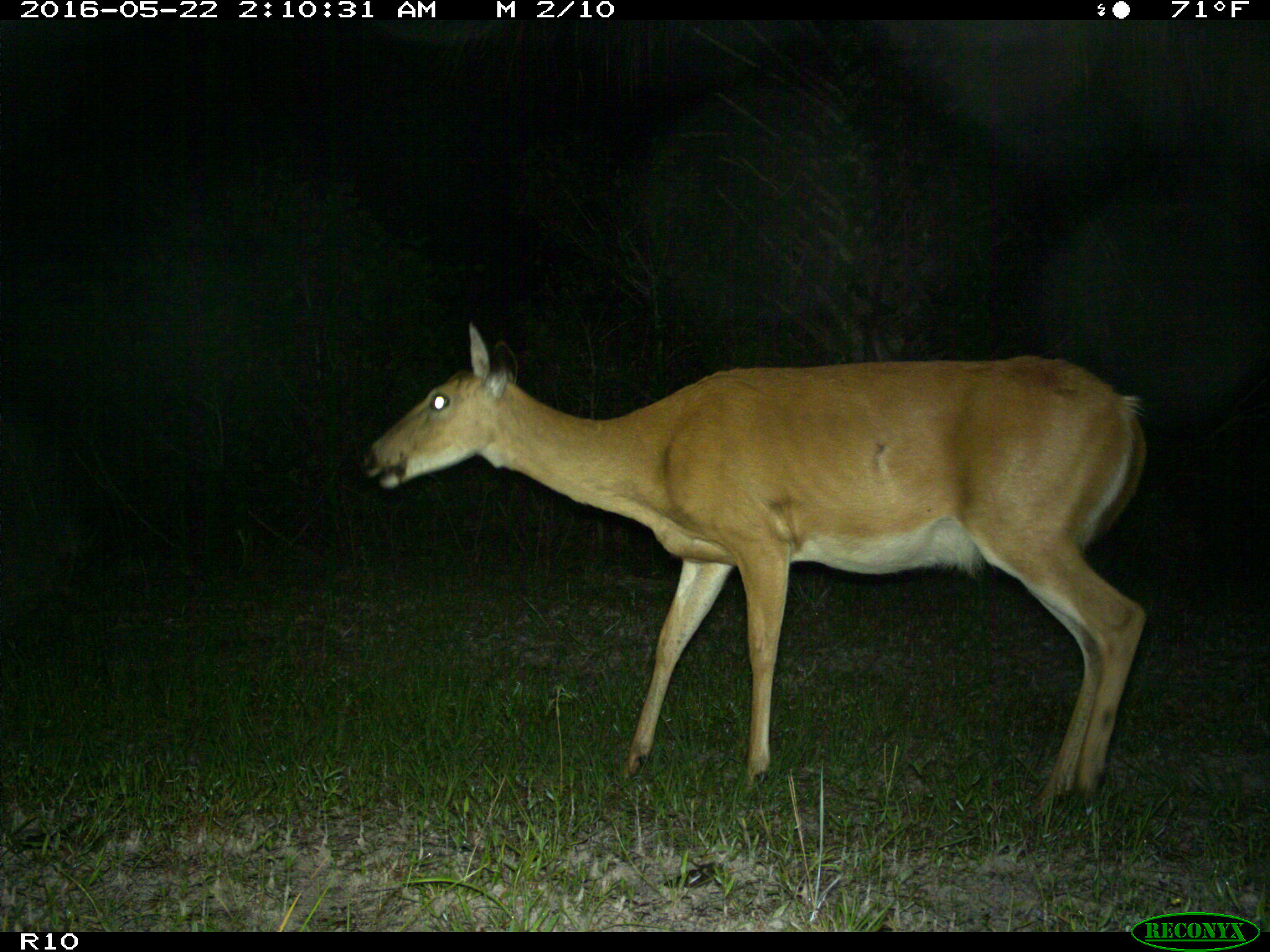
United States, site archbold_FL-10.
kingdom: Animalia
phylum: Chordata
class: Mammalia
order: Artiodactyla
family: Cervidae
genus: Odocoileus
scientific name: Odocoileus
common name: deer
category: unidentified deer